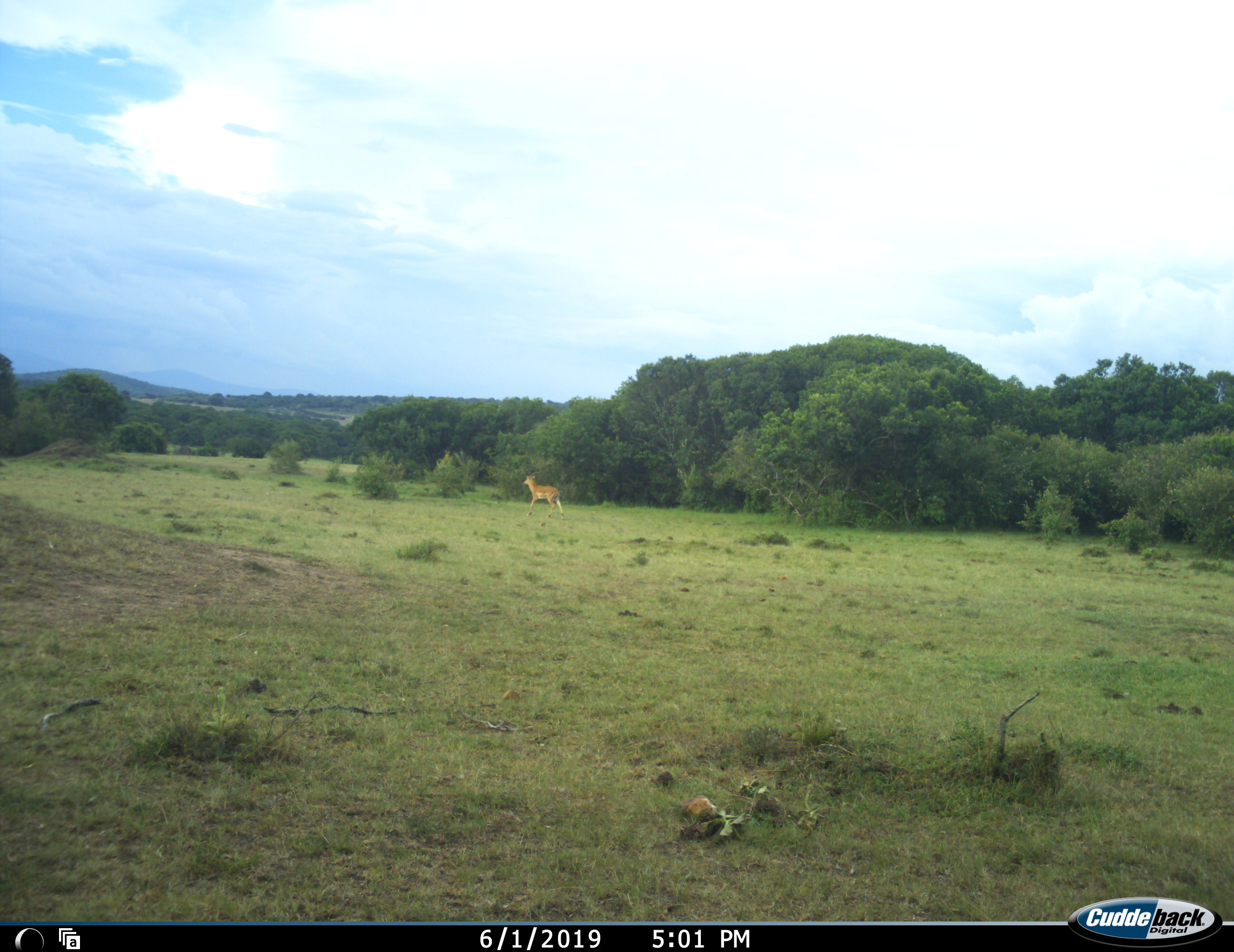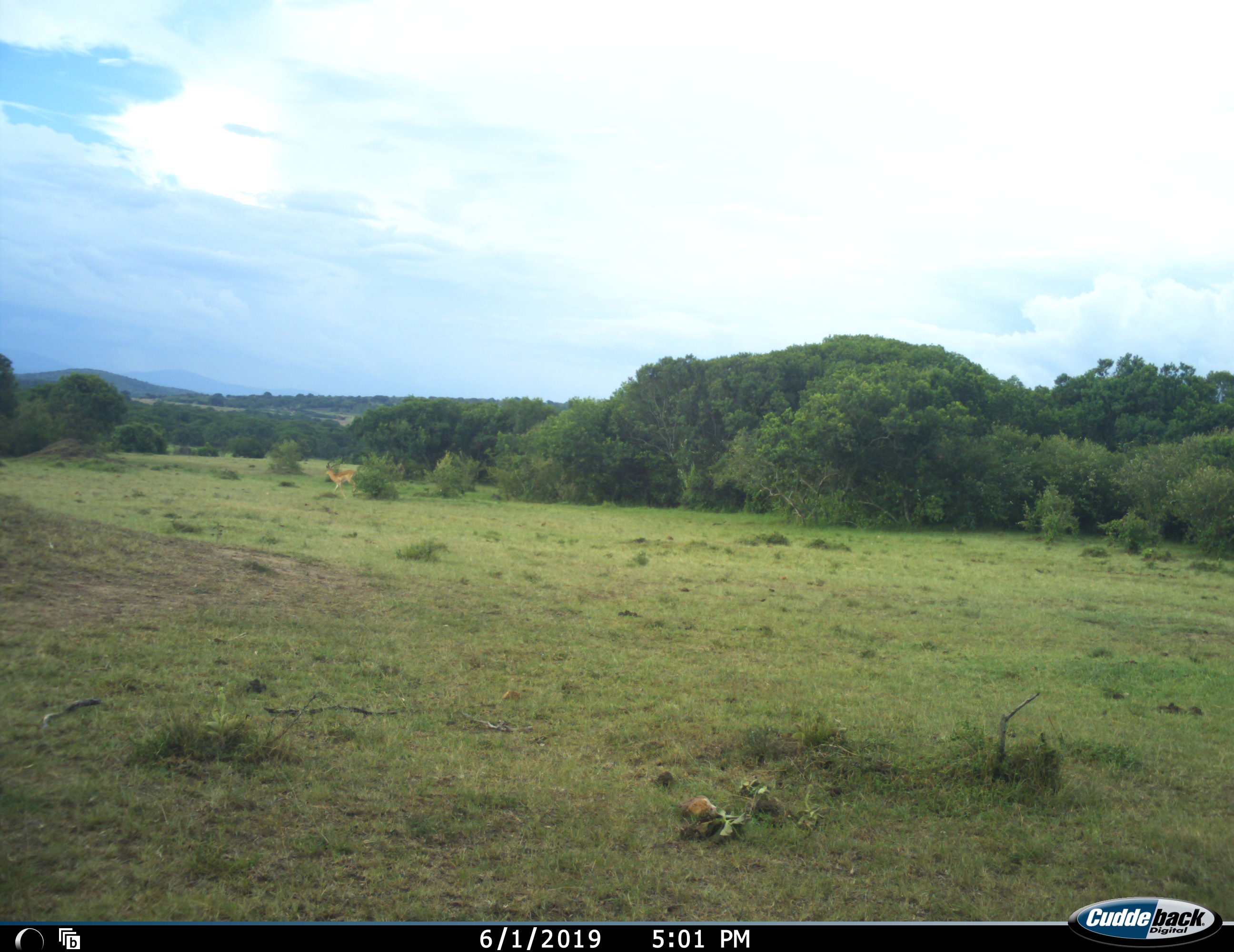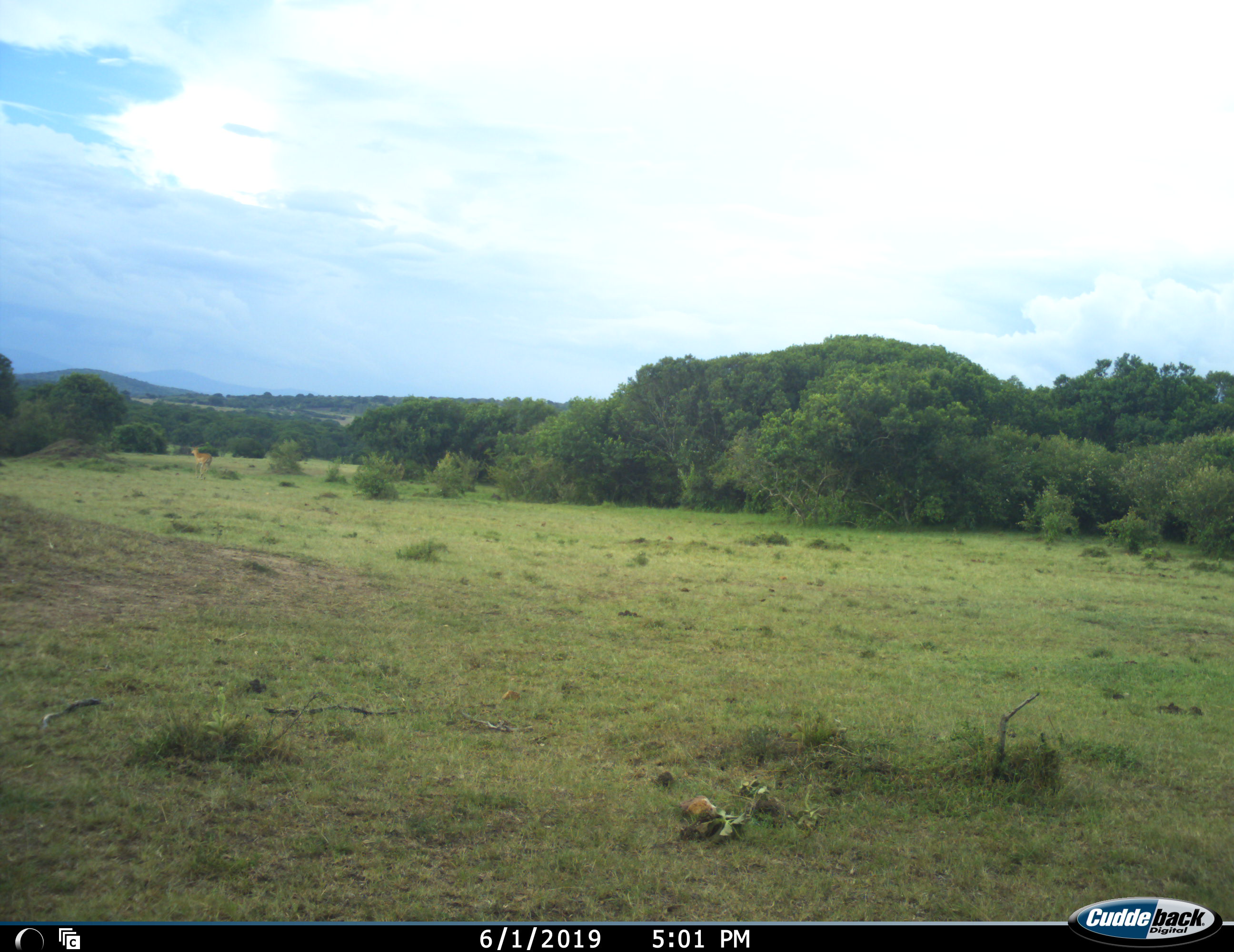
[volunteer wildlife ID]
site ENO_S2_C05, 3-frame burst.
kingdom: Animalia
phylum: Chordata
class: Mammalia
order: Artiodactyla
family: Bovidae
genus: Aepyceros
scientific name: Aepyceros melampus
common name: impala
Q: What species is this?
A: Impala (Aepyceros melampus).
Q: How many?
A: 1.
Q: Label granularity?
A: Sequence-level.